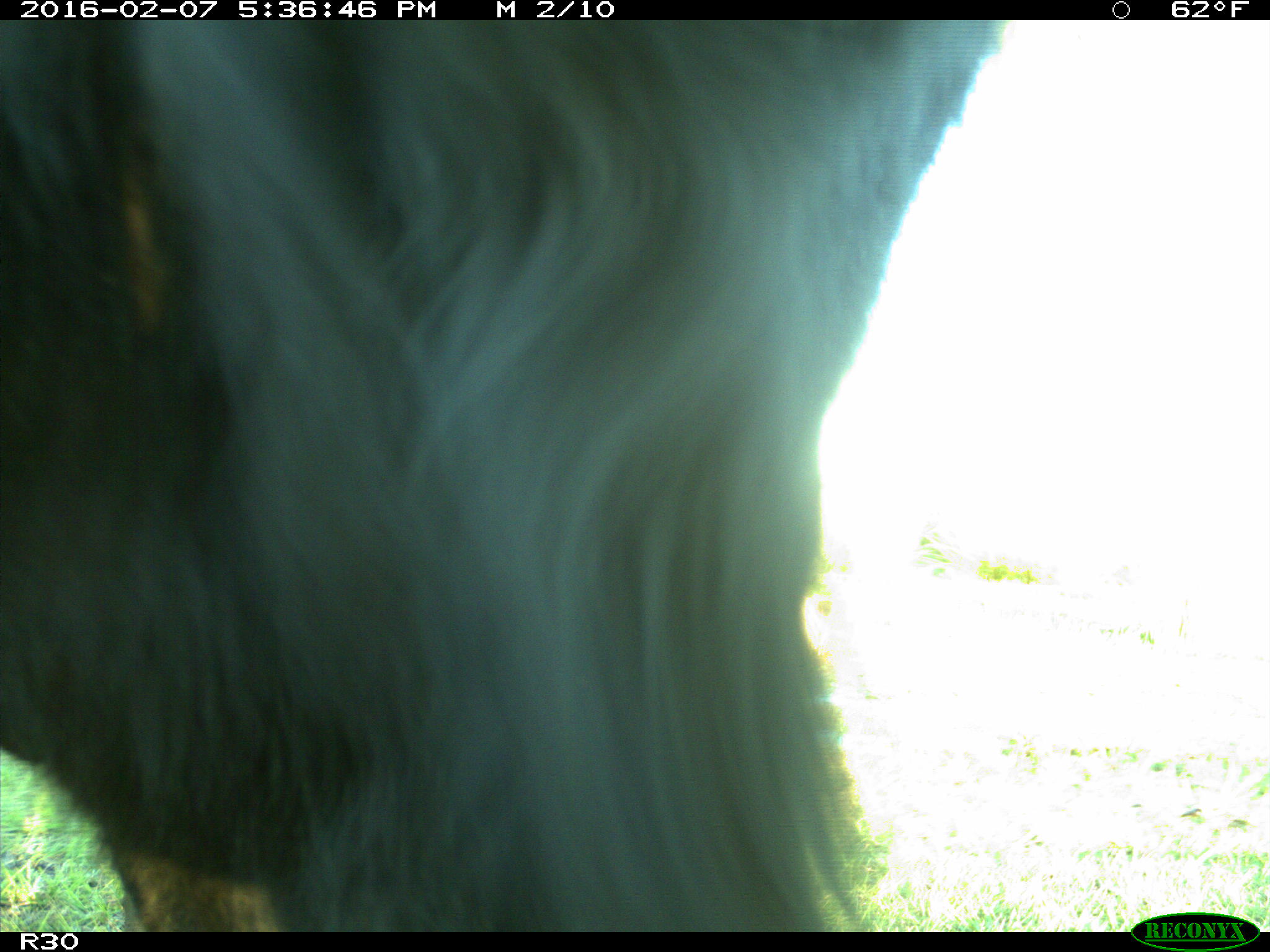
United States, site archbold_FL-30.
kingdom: Animalia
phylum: Chordata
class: Mammalia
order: Artiodactyla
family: Bovidae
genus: Bos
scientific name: Bos taurus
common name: domestic cow